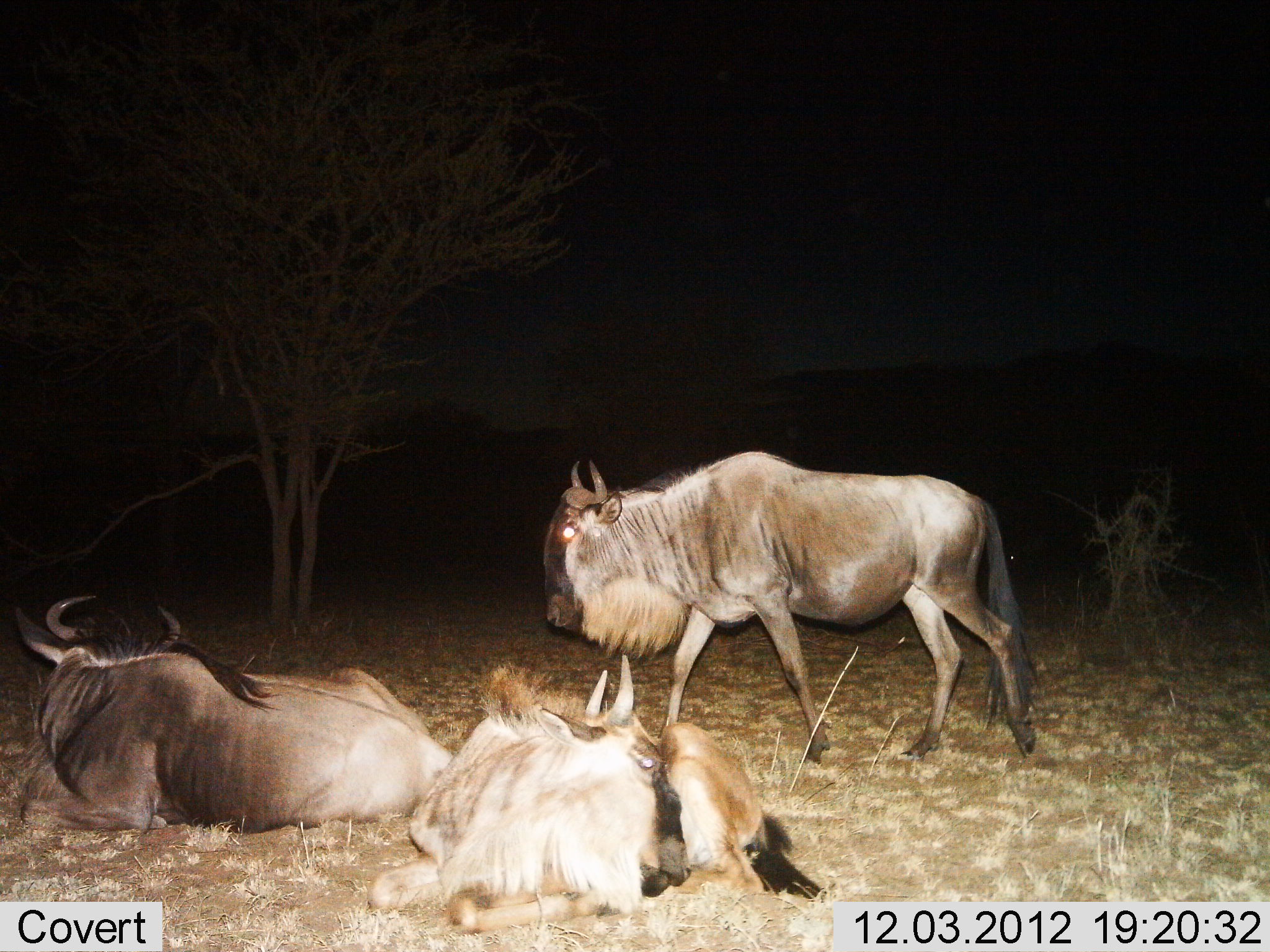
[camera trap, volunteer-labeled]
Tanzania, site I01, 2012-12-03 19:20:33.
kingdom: Animalia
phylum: Chordata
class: Mammalia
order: Artiodactyla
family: Bovidae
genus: Connochaetes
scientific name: Connochaetes taurinus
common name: blue wildebeest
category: wildebeest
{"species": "wildebeest (blue wildebeest) (Connochaetes taurinus)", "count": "3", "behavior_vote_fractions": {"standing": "27%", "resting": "100%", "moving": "60%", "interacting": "0%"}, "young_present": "0%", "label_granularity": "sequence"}